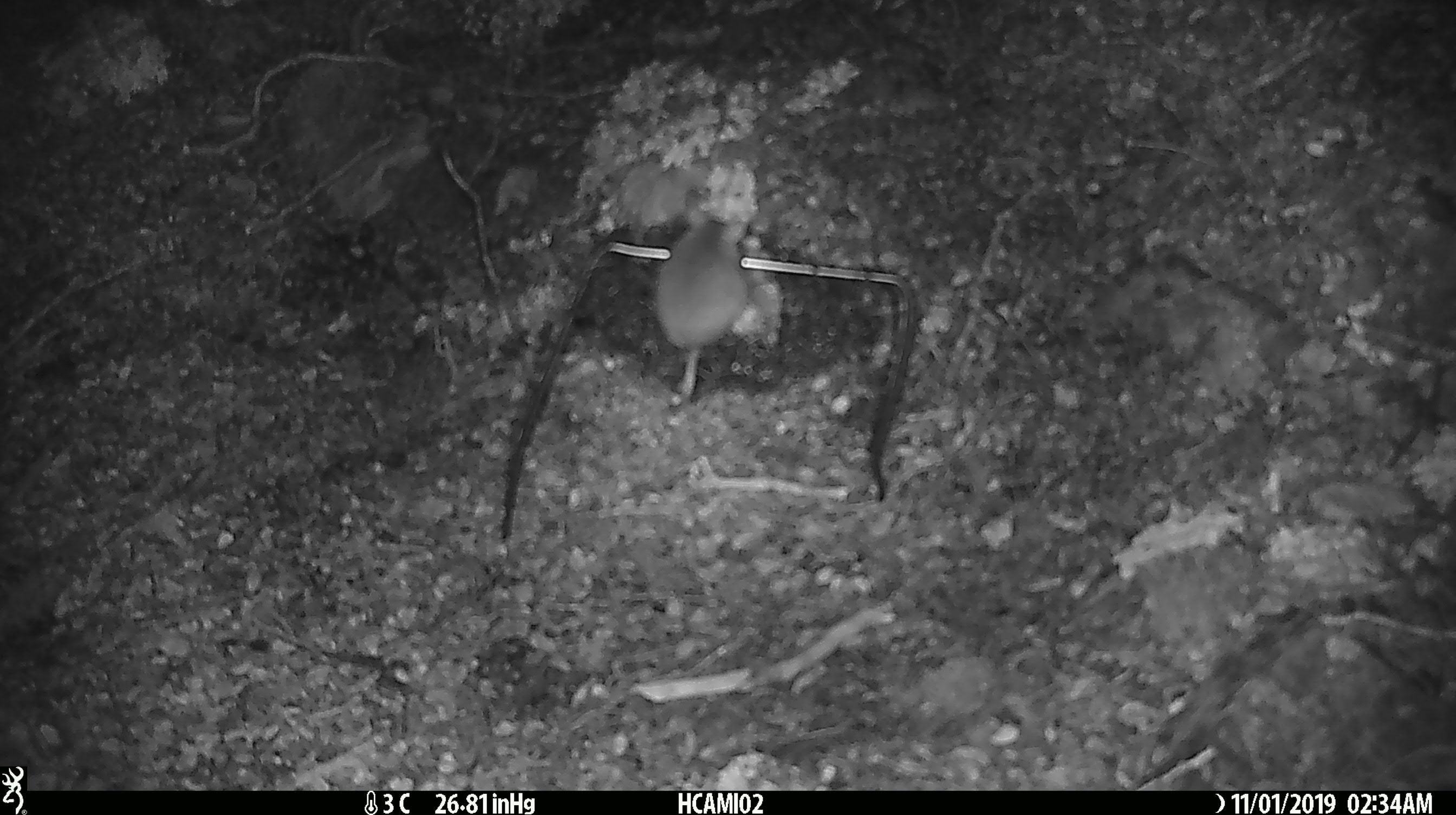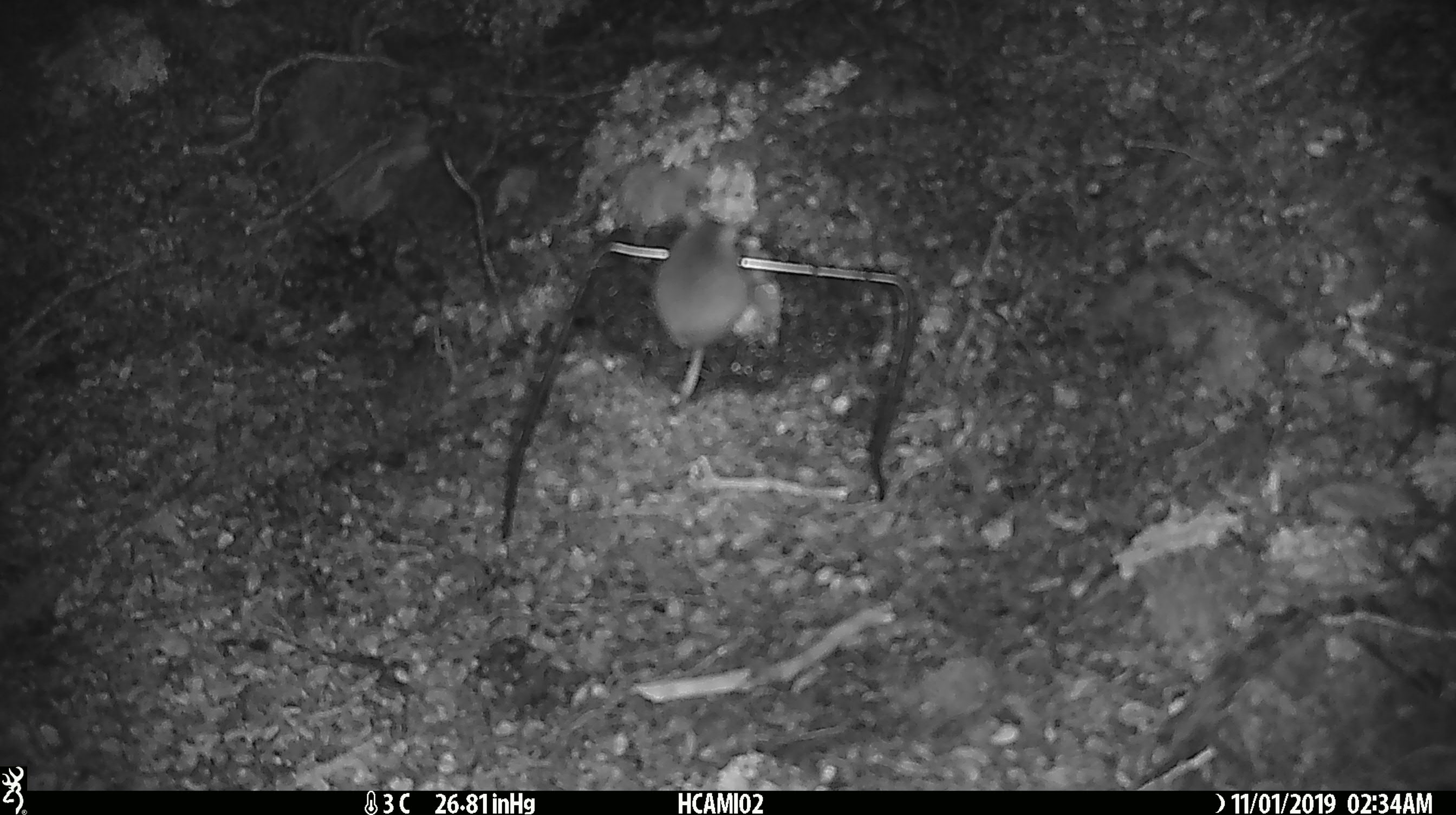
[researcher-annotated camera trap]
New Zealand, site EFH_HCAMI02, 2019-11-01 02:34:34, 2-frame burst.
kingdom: Animalia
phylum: Chordata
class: Mammalia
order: Rodentia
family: Muridae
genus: Mus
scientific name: Mus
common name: mouse